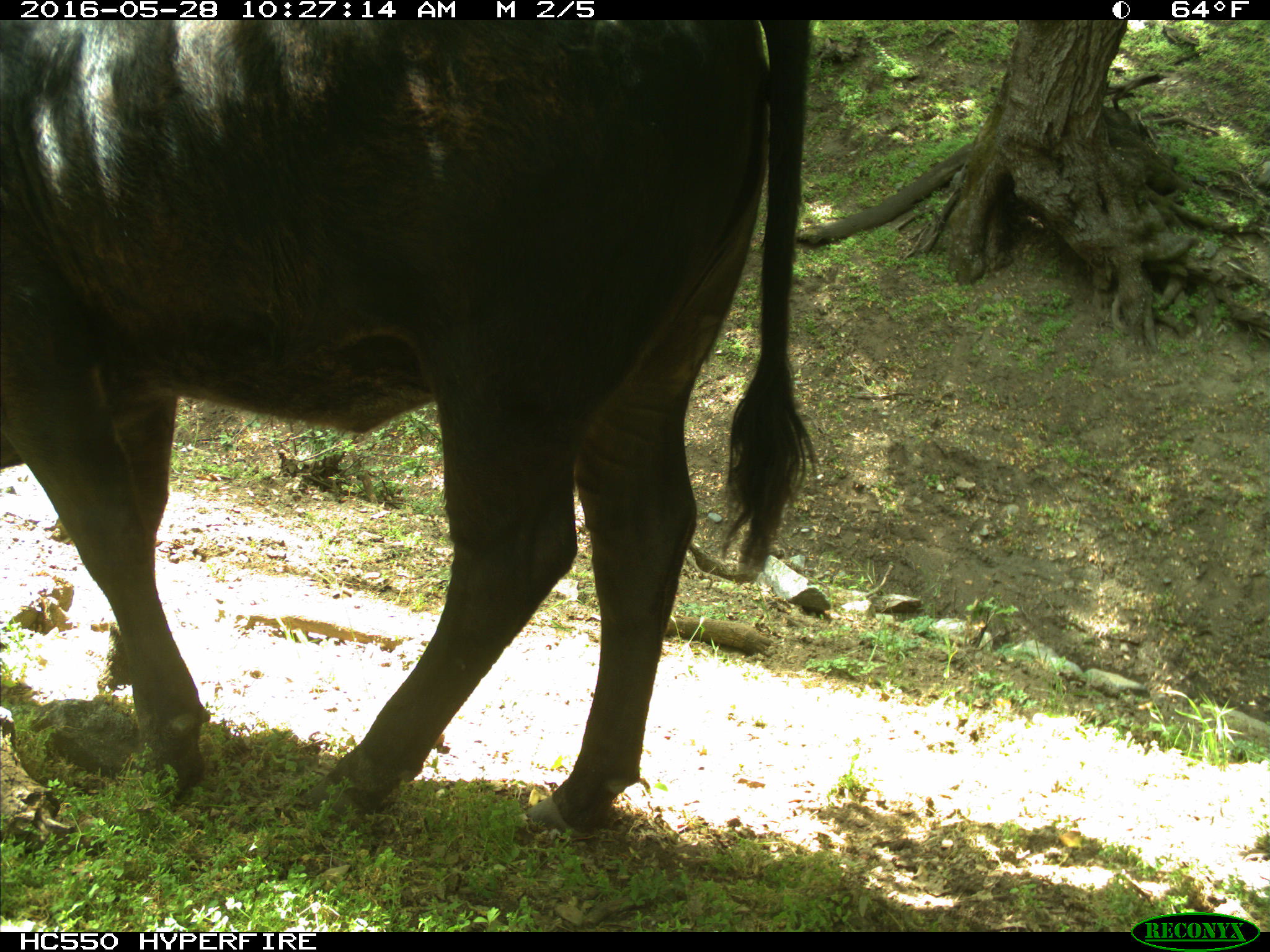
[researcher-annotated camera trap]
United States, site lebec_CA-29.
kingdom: Animalia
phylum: Chordata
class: Mammalia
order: Artiodactyla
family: Bovidae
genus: Bos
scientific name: Bos taurus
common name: domestic cow